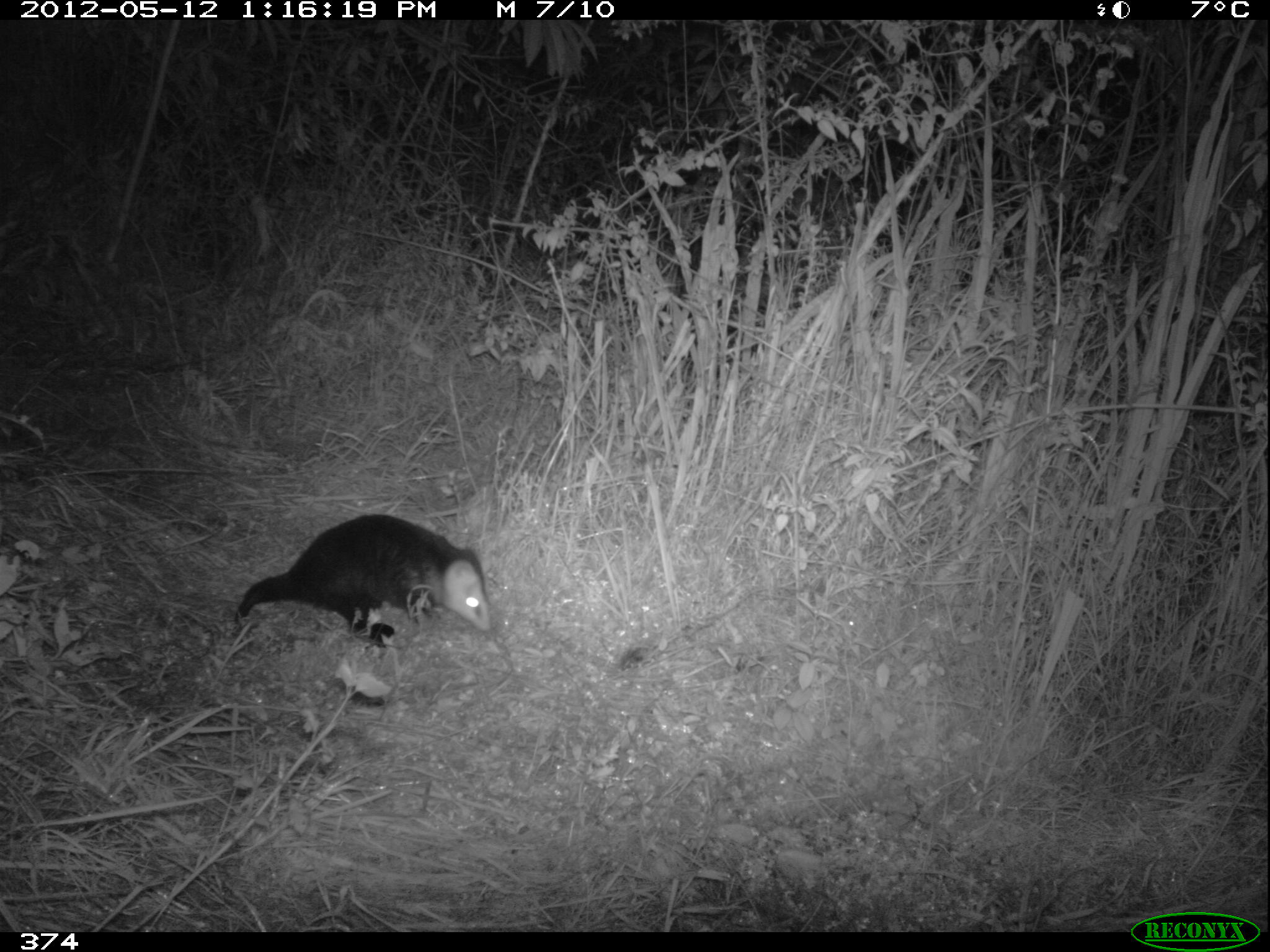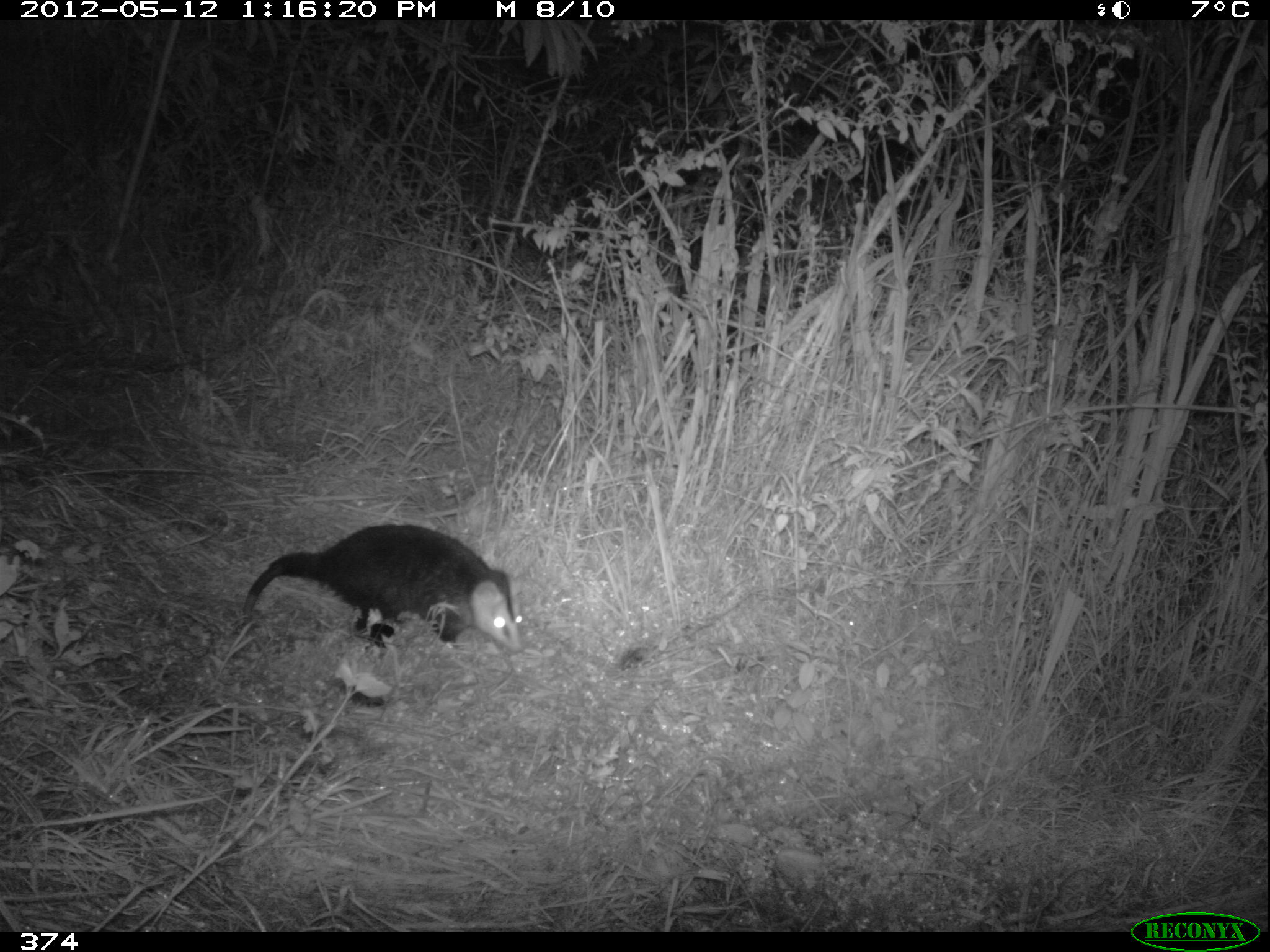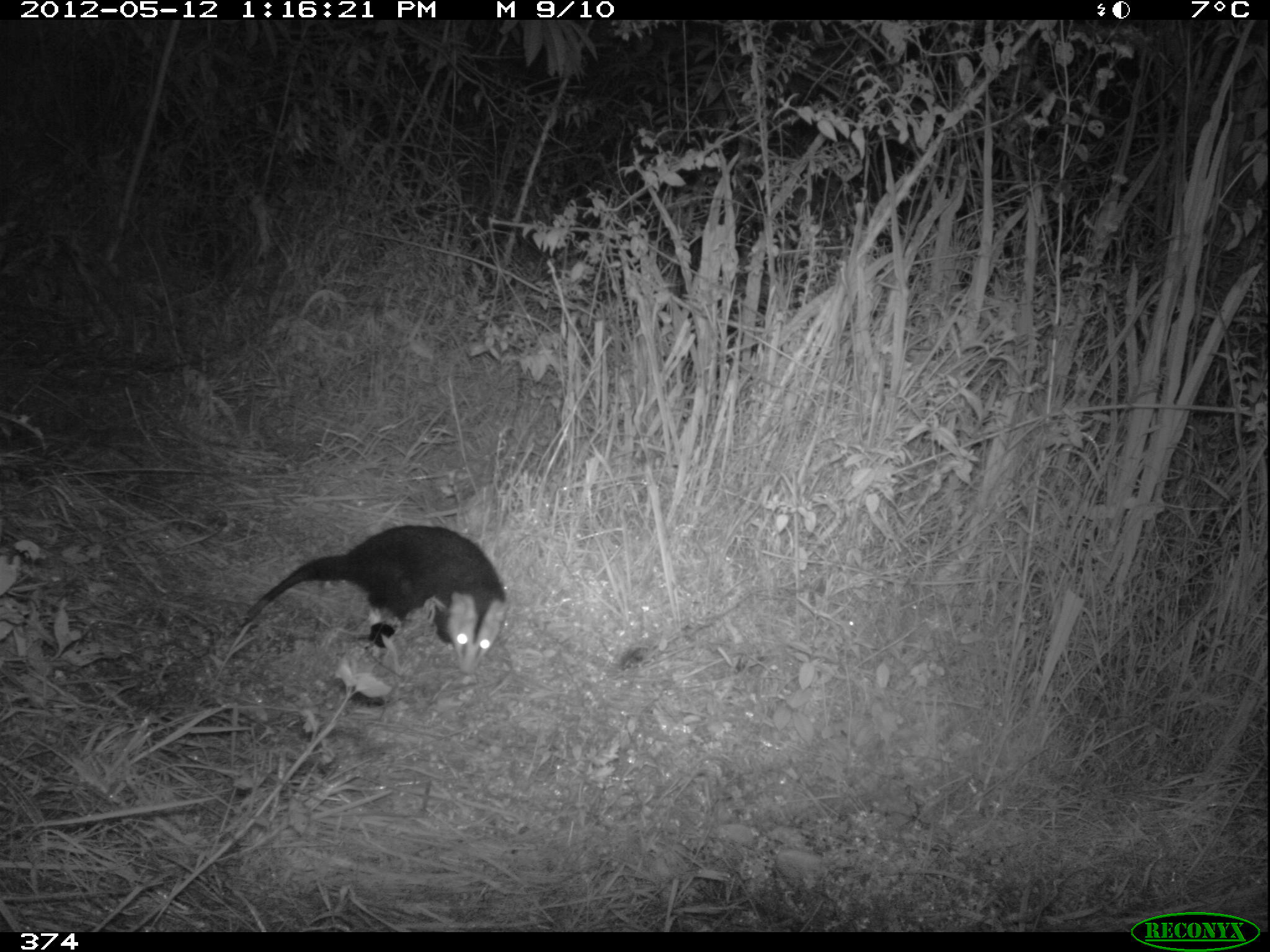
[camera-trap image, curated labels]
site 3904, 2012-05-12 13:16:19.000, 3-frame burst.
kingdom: Animalia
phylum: Chordata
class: Mammalia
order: Didelphimorphia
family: Didelphidae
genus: Didelphis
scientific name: Didelphis pernigra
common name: andean white-eared opossum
Didelphis pernigra (andean white-eared opossum).